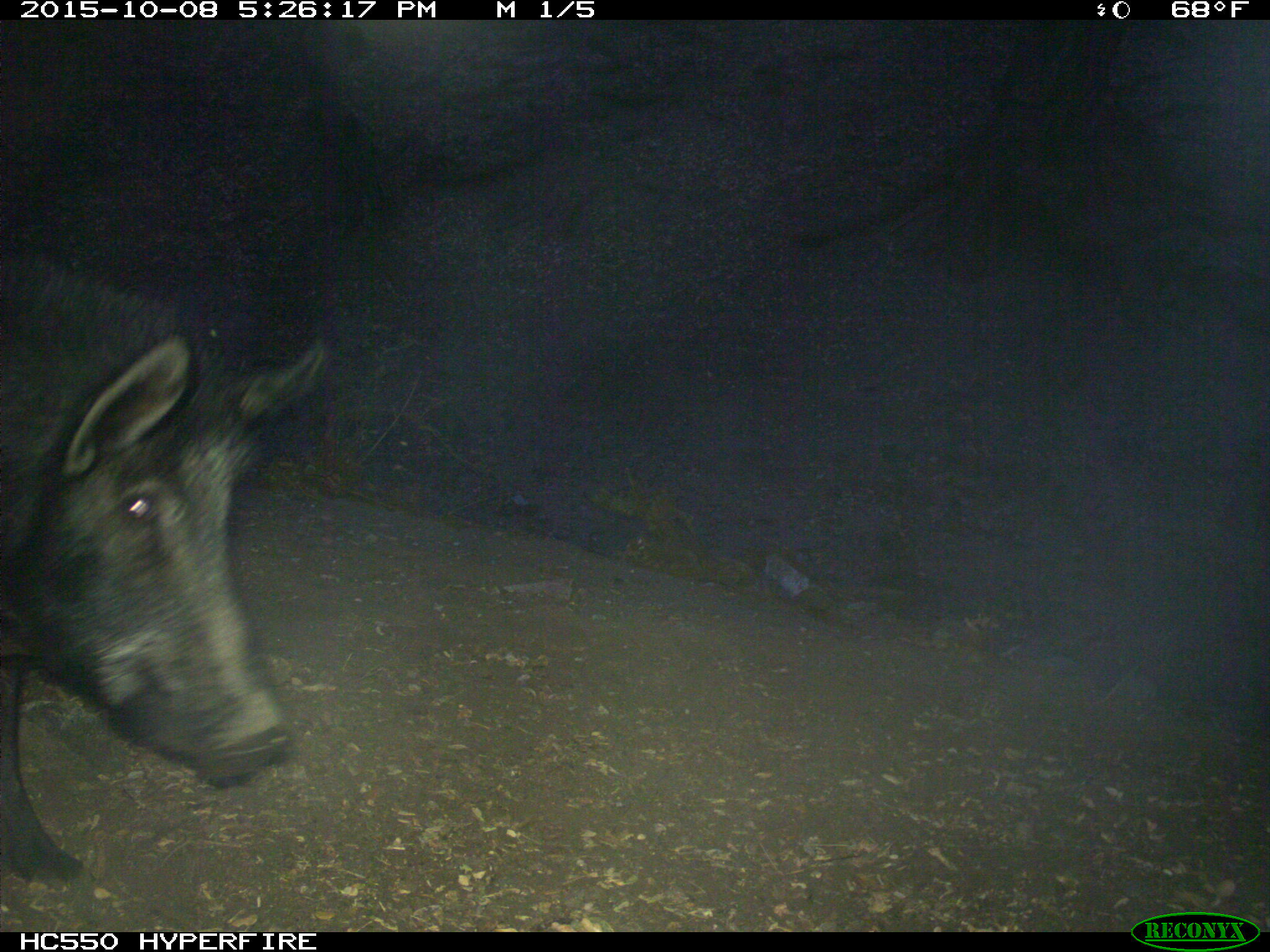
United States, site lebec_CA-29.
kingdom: Animalia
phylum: Chordata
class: Mammalia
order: Artiodactyla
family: Suidae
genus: Sus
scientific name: Sus scrofa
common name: wild boar